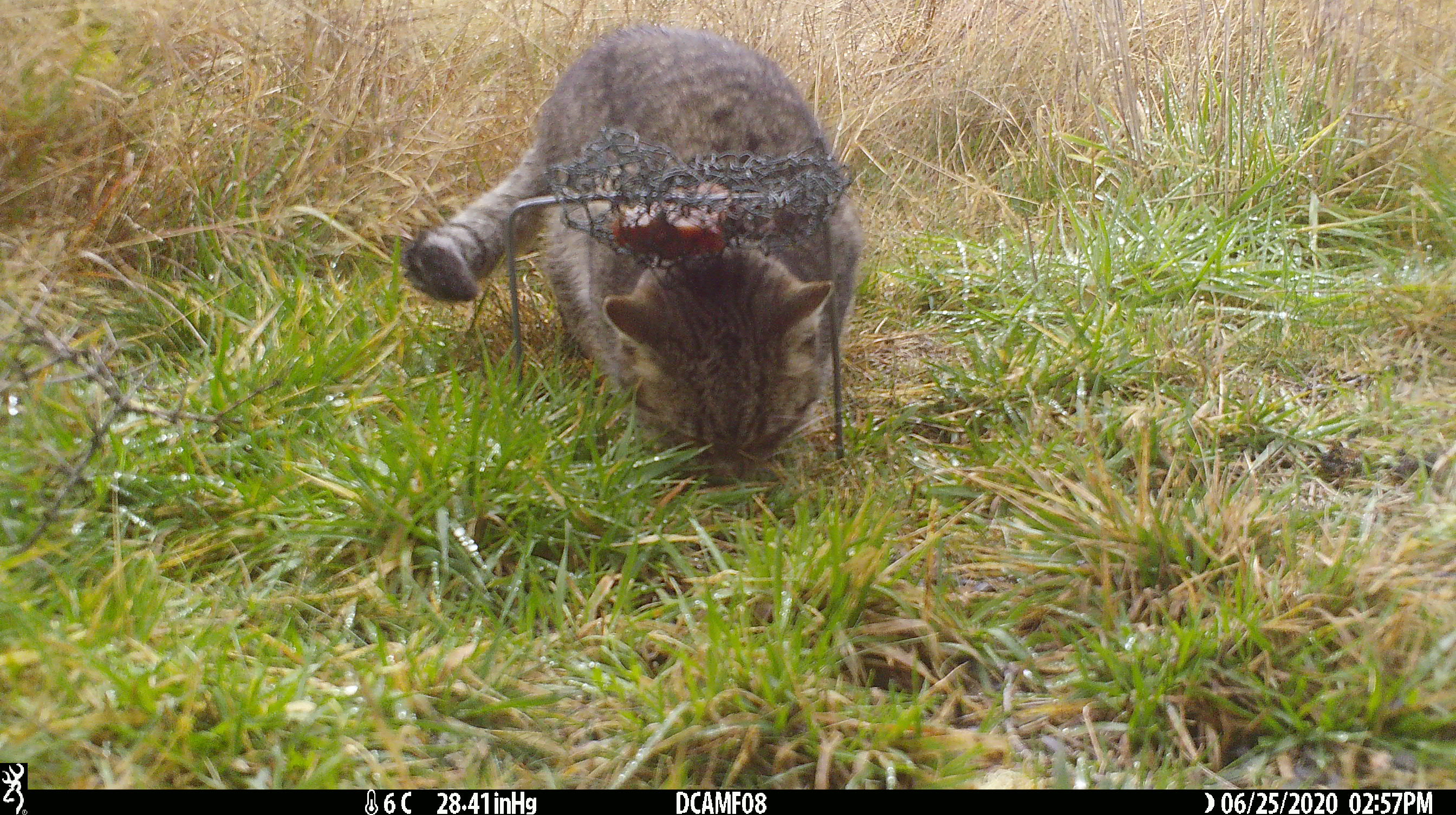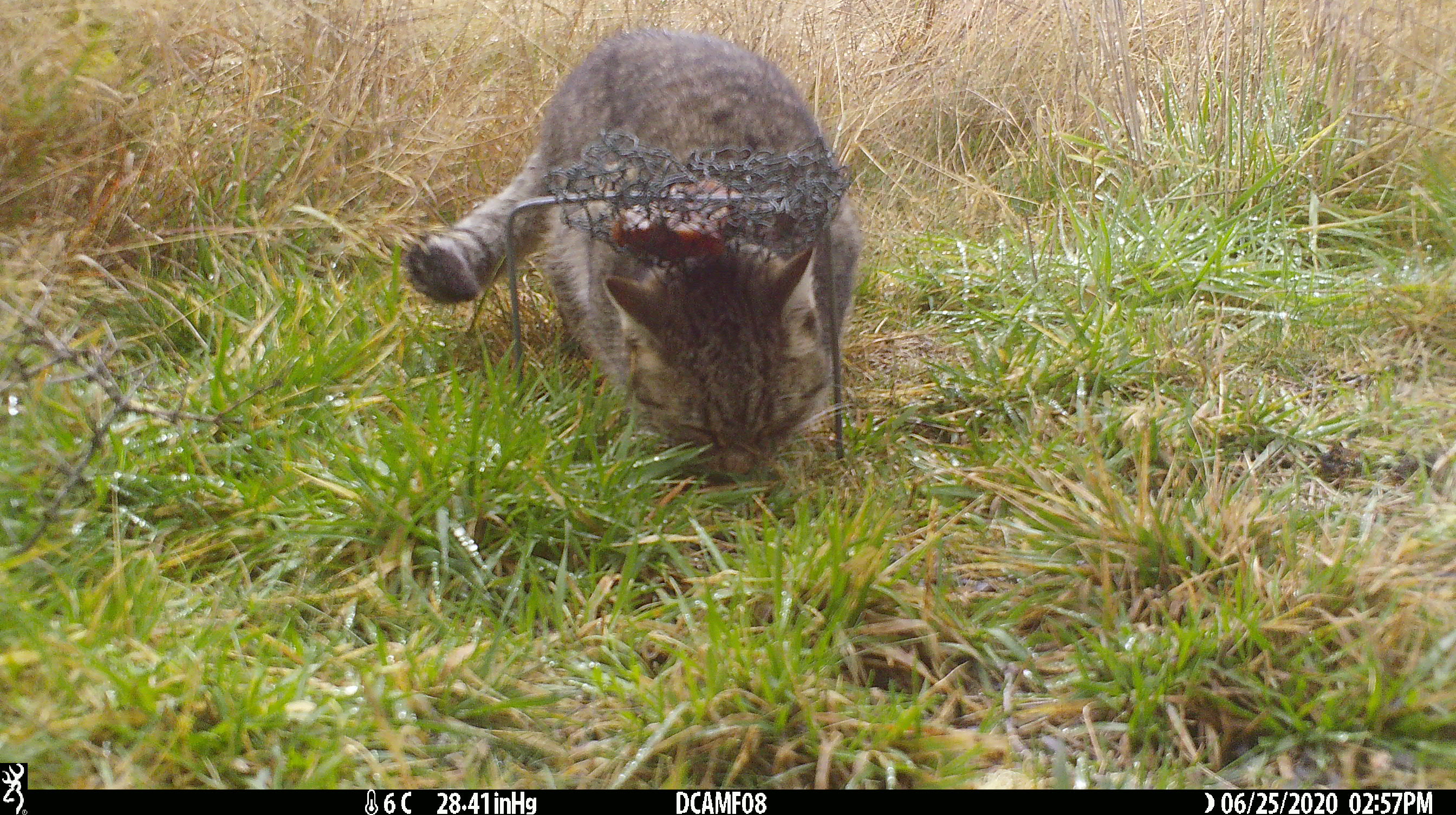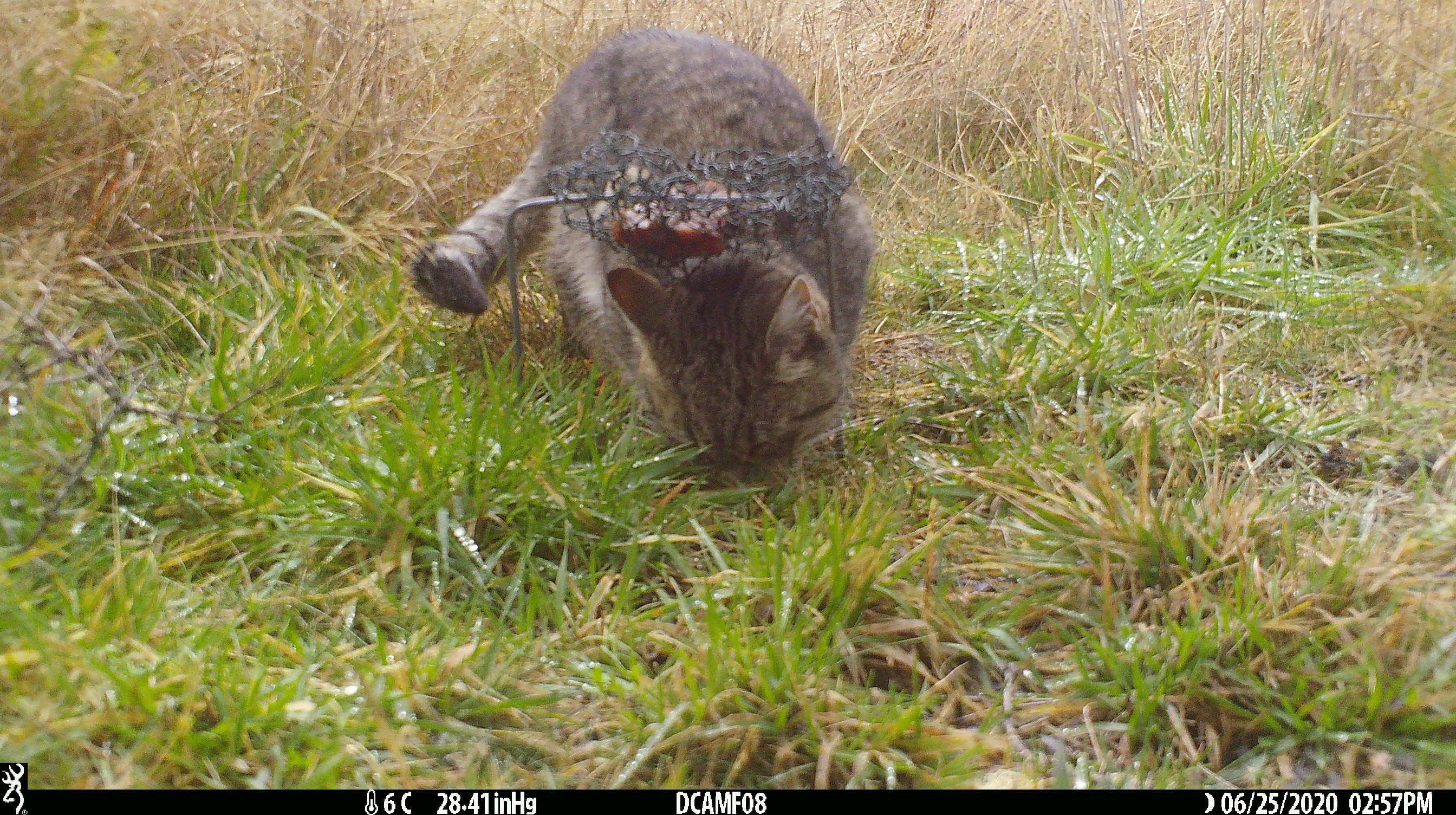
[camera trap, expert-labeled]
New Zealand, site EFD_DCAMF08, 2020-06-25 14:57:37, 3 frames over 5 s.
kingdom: Animalia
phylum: Chordata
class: Mammalia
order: Carnivora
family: Felidae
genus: Felis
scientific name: Felis catus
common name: domestic cat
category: cat